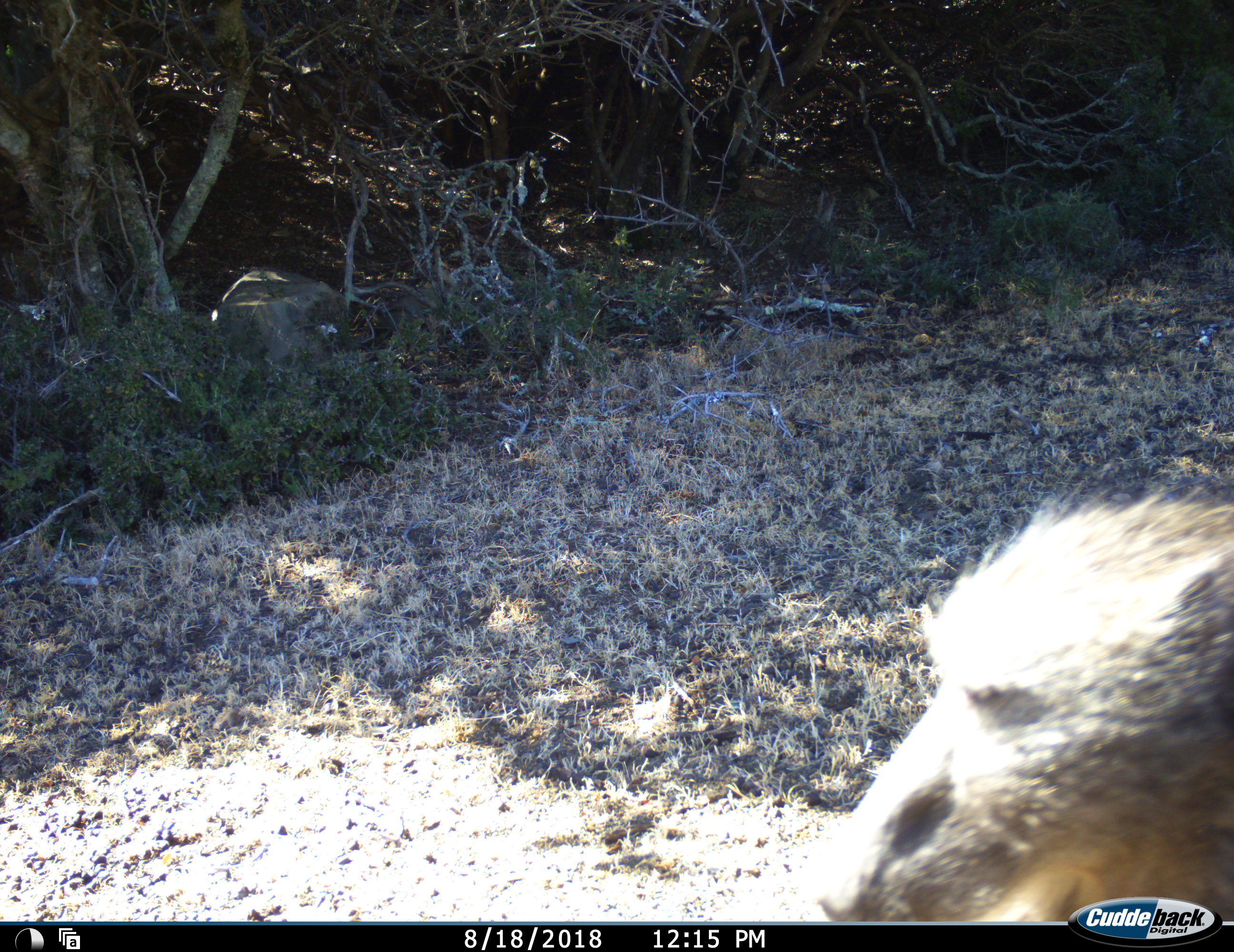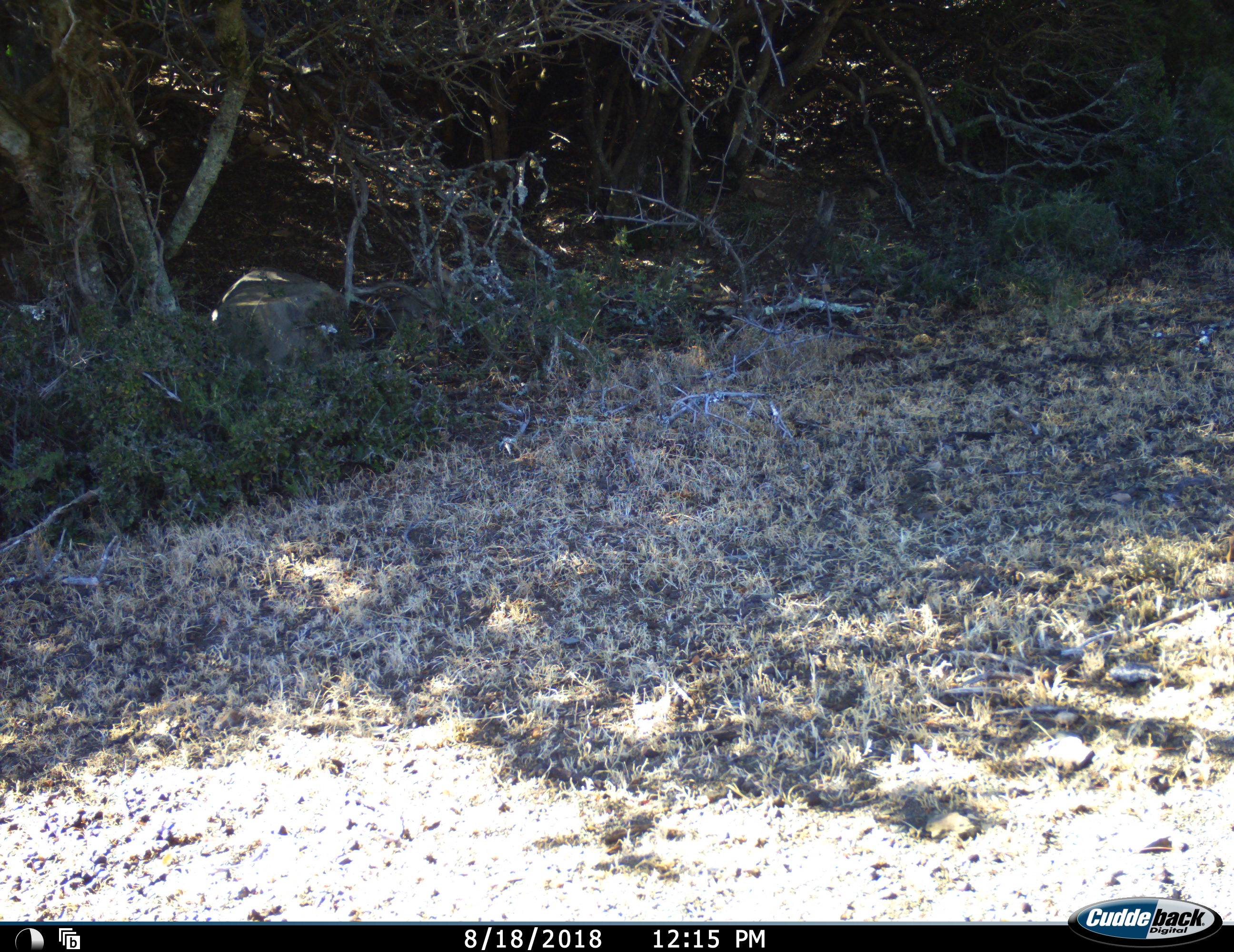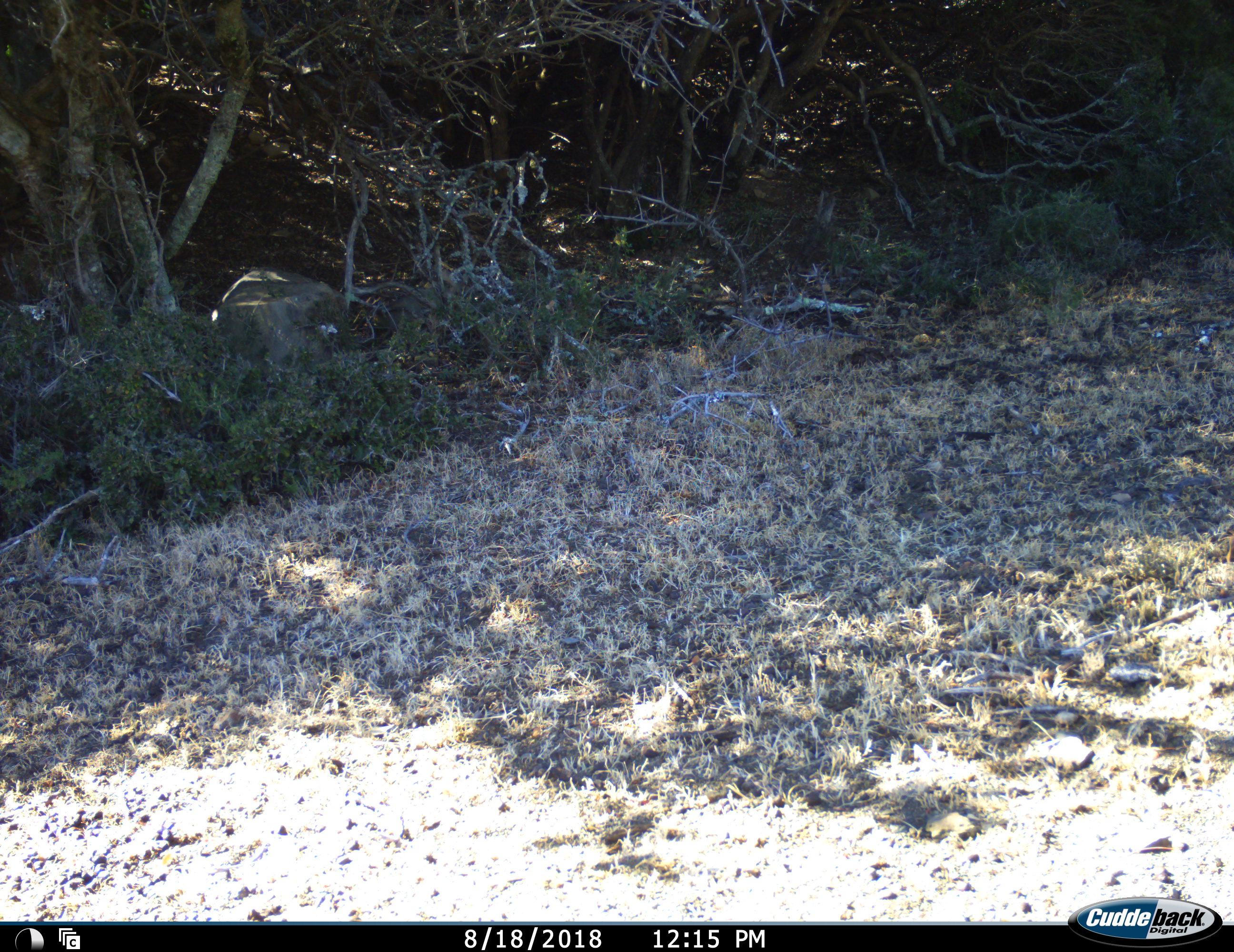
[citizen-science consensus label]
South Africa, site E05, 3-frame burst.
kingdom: Animalia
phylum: Chordata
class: Mammalia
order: Primates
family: Cercopithecidae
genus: Papio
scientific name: Papio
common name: baboon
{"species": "baboon (Papio)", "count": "1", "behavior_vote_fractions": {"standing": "0%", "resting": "0%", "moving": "100%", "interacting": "0%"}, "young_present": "0%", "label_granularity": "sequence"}